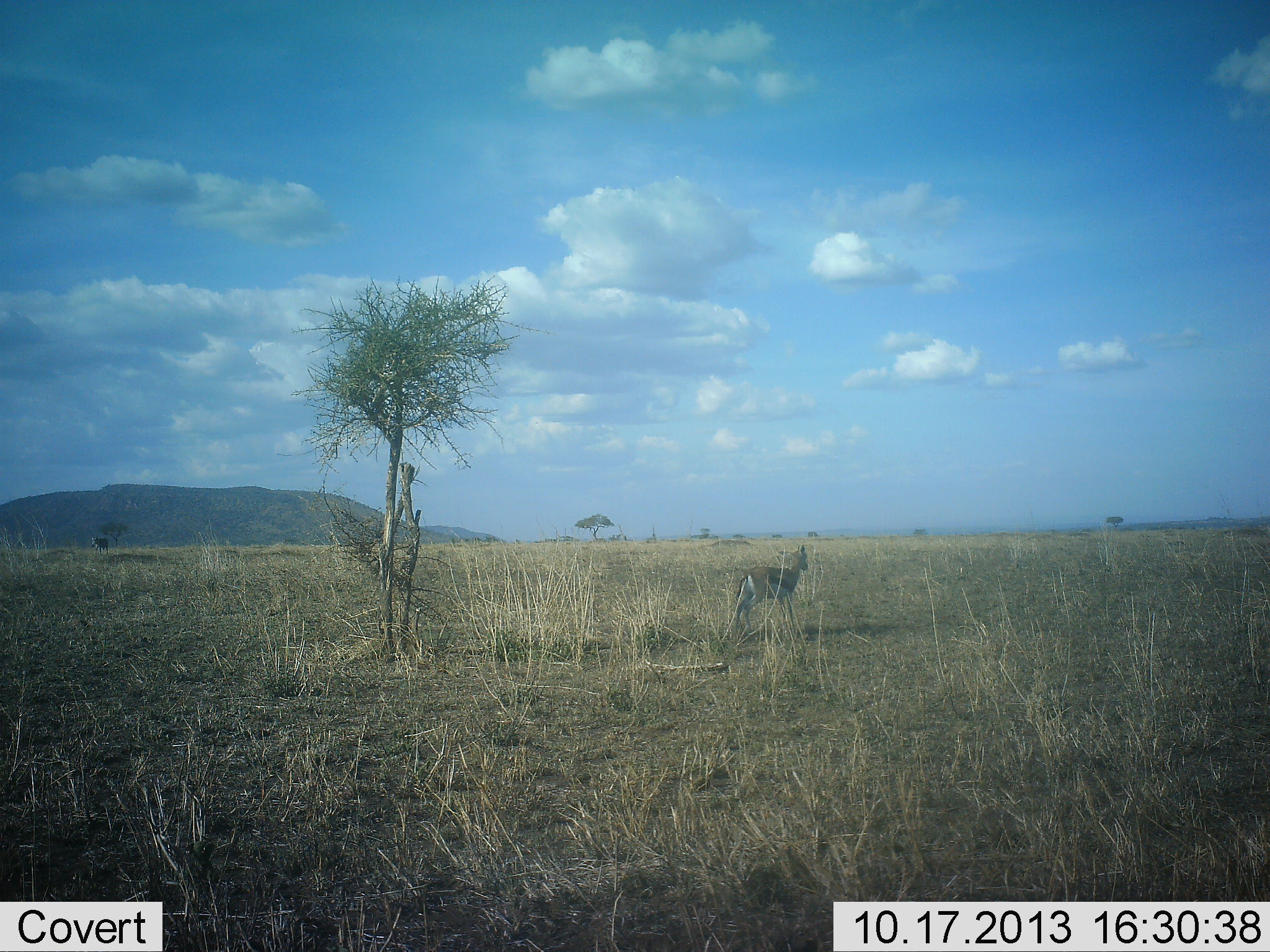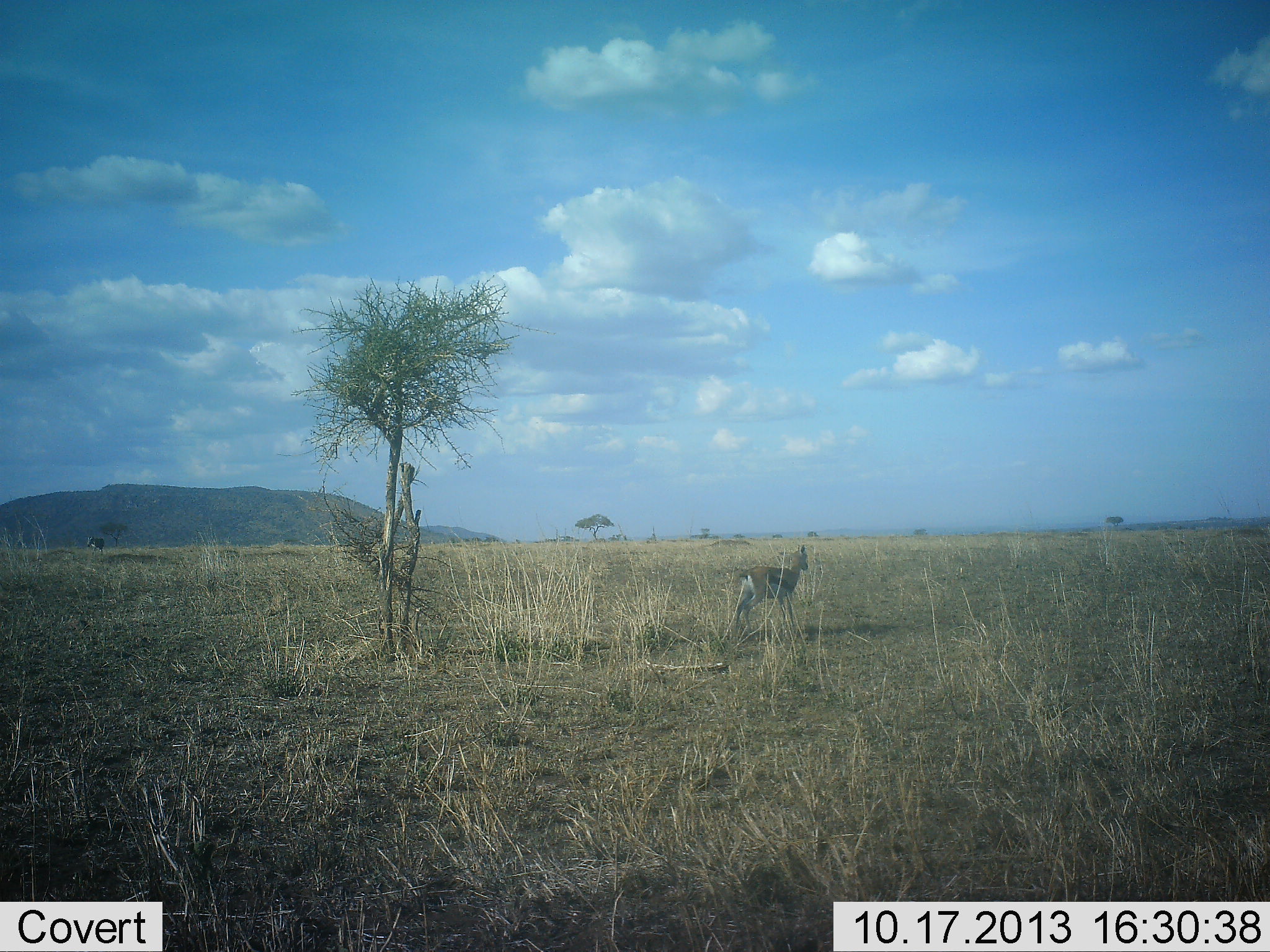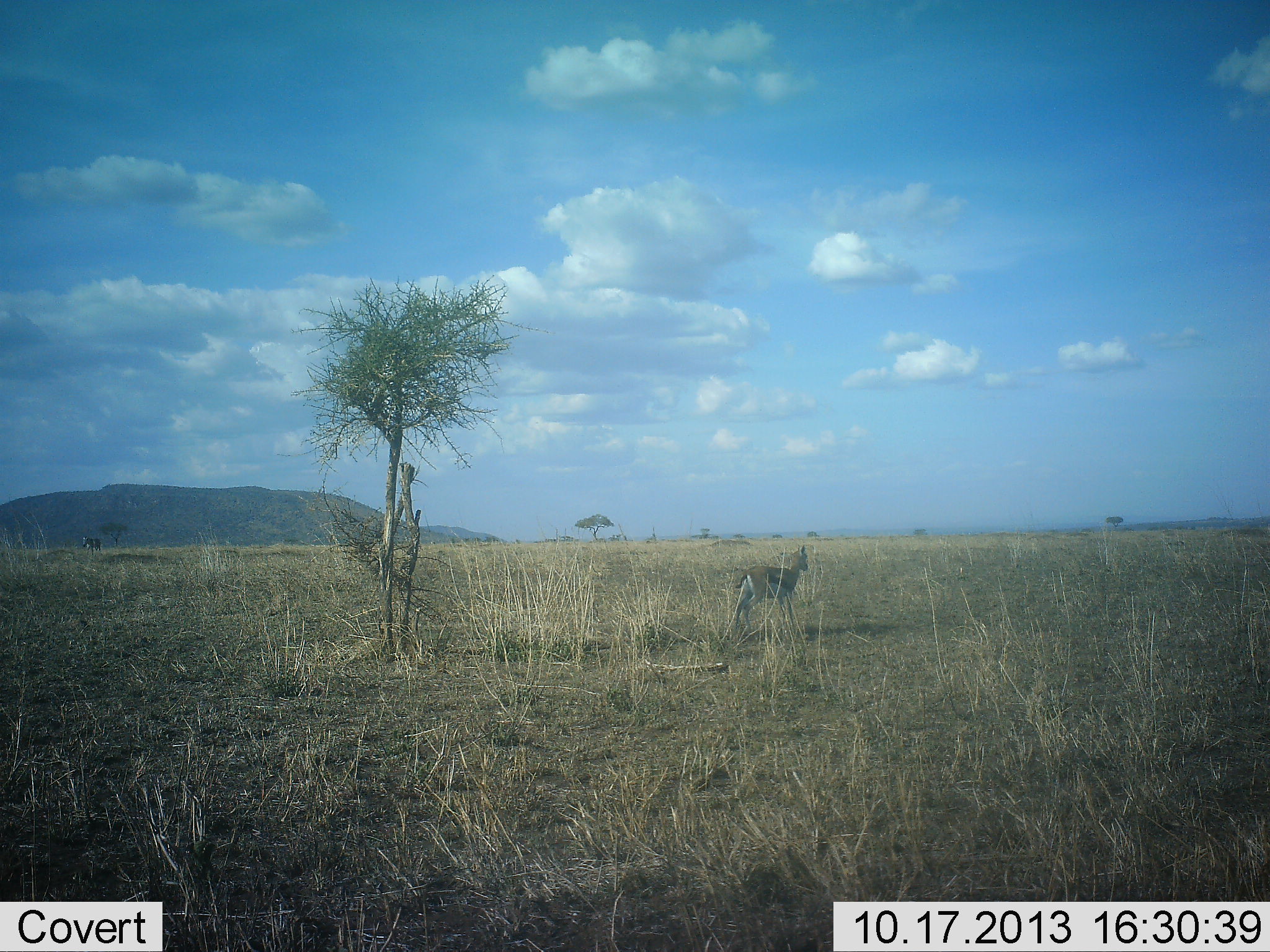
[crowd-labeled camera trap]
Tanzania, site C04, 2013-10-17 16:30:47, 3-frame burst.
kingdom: Animalia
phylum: Chordata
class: Mammalia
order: Artiodactyla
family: Bovidae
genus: Eudorcas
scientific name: Eudorcas thomsonii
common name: thomson's gazelle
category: gazellethomsons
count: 1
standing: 92%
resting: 17%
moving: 17%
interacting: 0%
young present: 0%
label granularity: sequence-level